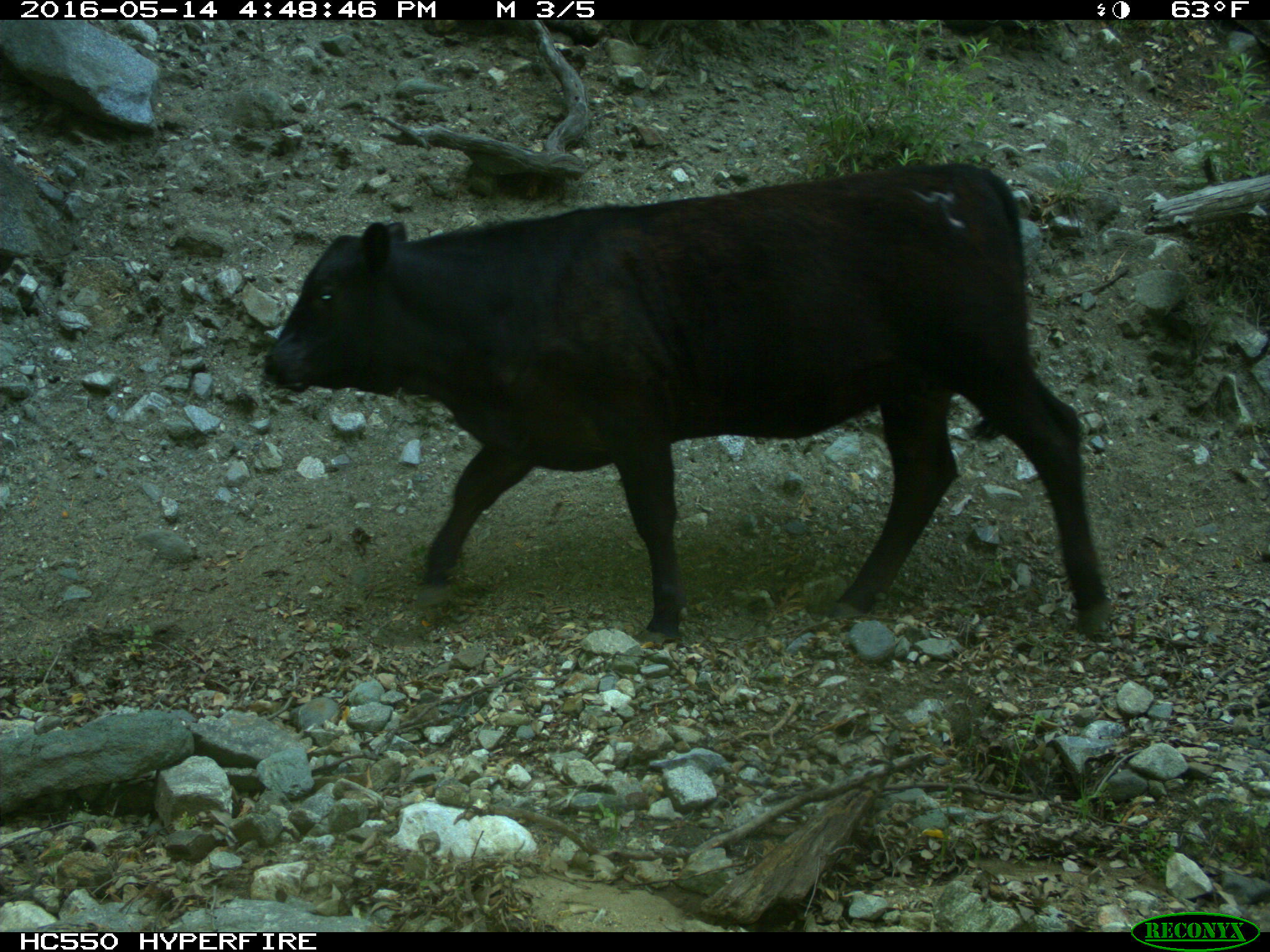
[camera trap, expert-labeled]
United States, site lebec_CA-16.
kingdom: Animalia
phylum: Chordata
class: Mammalia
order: Artiodactyla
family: Bovidae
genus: Bos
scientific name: Bos taurus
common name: domestic cow